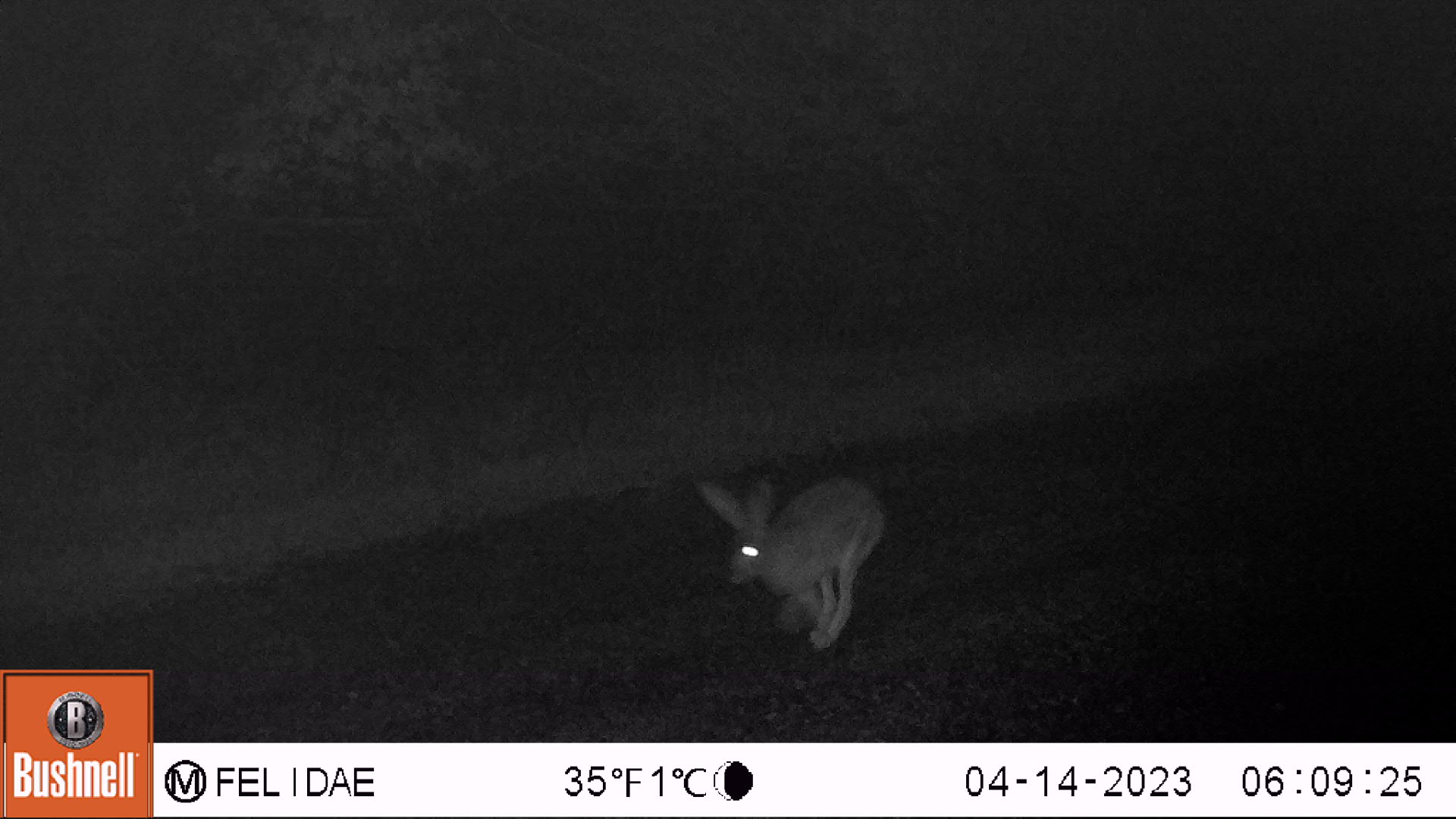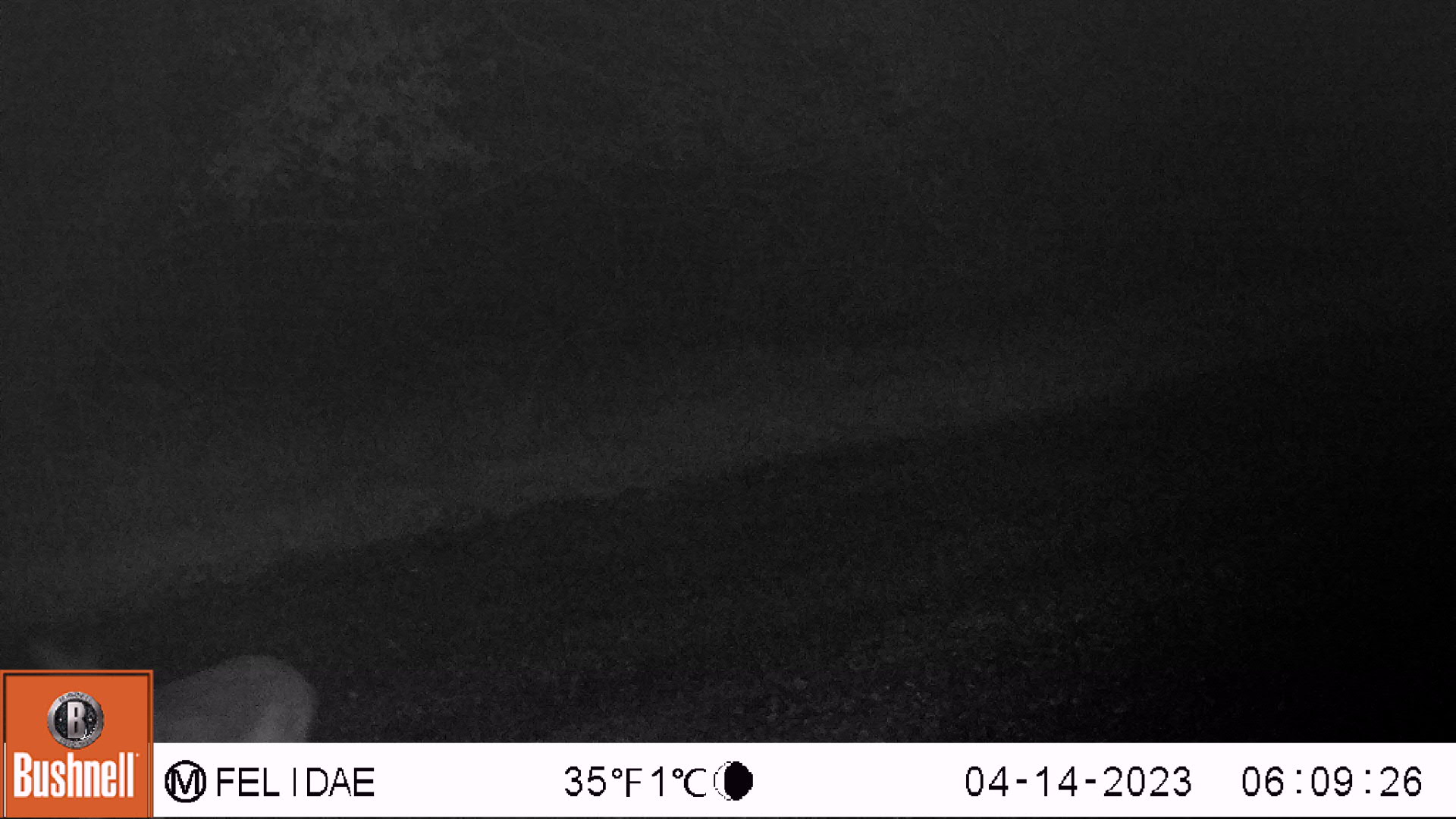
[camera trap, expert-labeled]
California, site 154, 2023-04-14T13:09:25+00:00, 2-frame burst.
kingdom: Animalia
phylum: Chordata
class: Mammalia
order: Lagomorpha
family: Leporidae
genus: Lepus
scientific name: Lepus californicus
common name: black-tailed jackrabbit